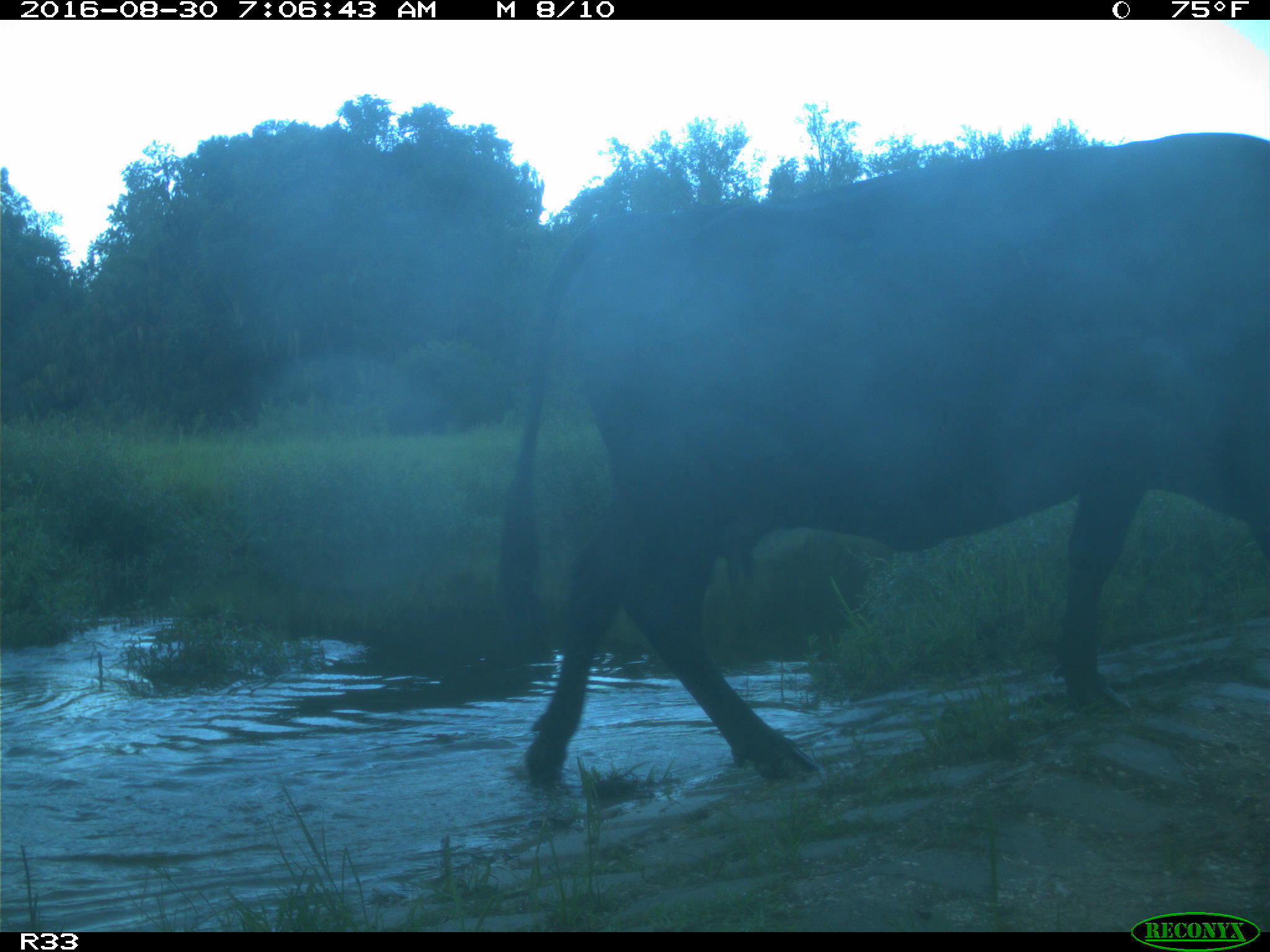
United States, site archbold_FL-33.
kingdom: Animalia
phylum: Chordata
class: Mammalia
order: Artiodactyla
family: Bovidae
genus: Bos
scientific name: Bos taurus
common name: domestic cow